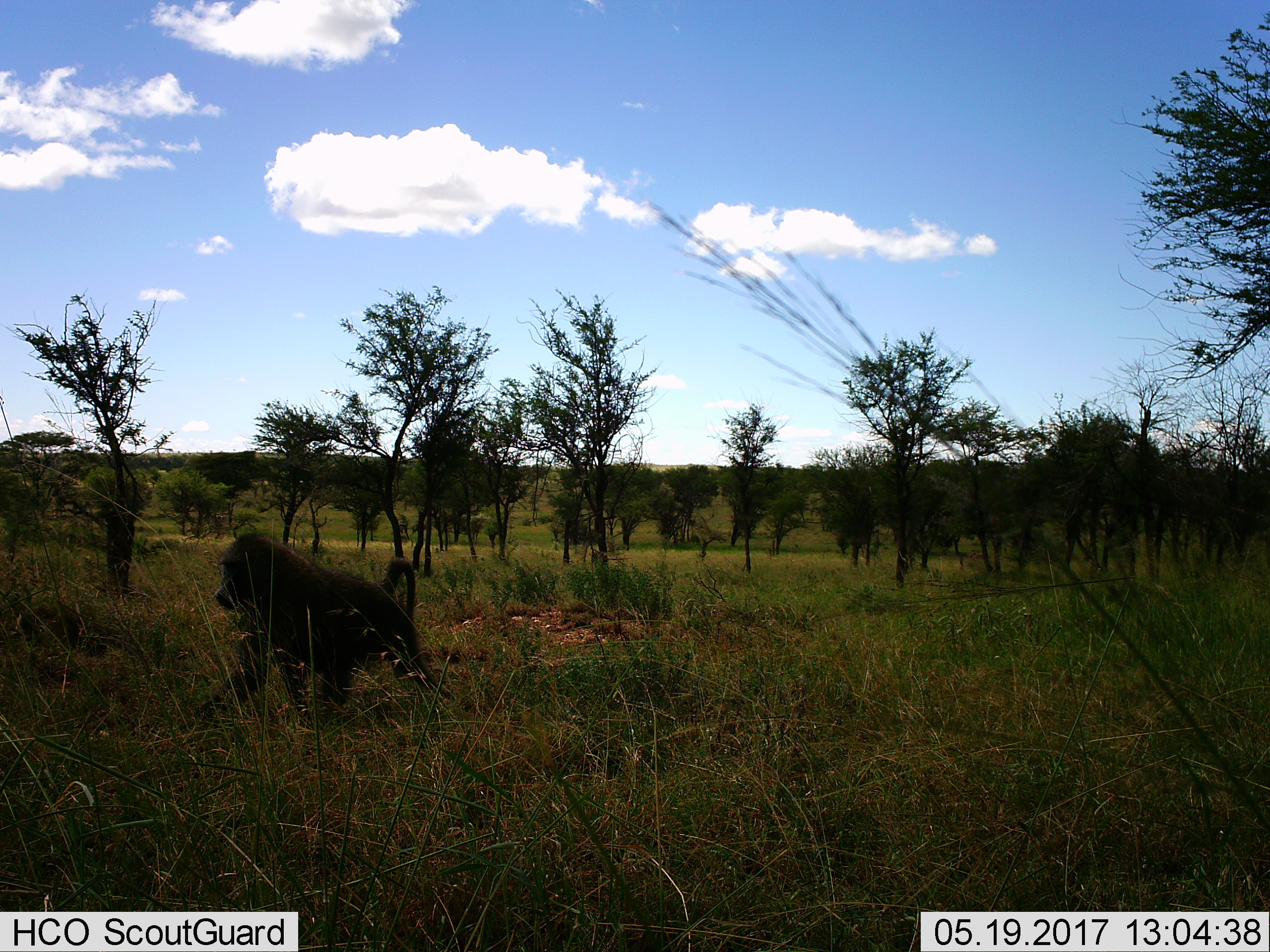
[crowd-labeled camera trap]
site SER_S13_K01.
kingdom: Animalia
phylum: Chordata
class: Mammalia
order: Primates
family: Cercopithecidae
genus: Papio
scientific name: Papio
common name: baboon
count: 1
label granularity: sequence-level